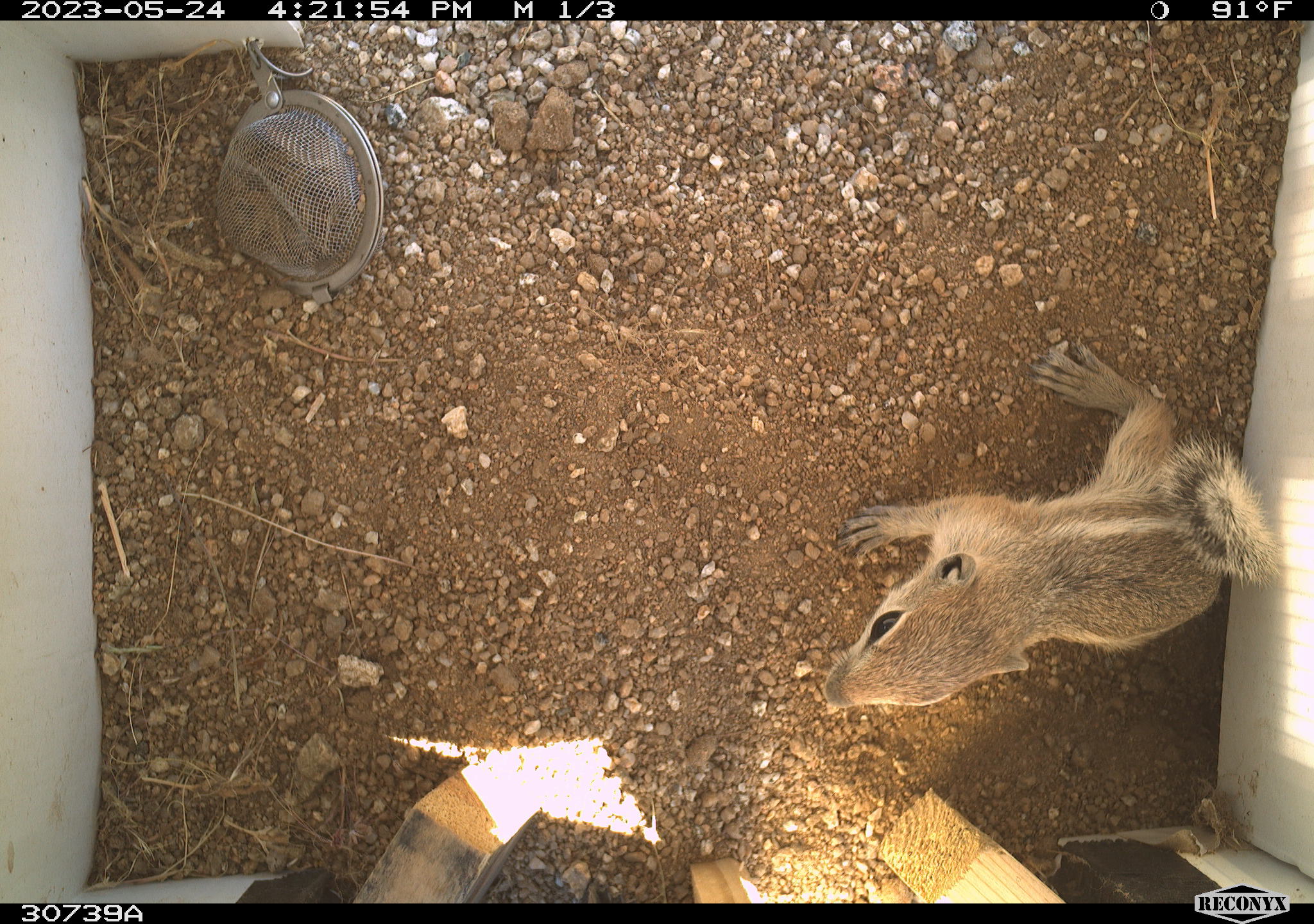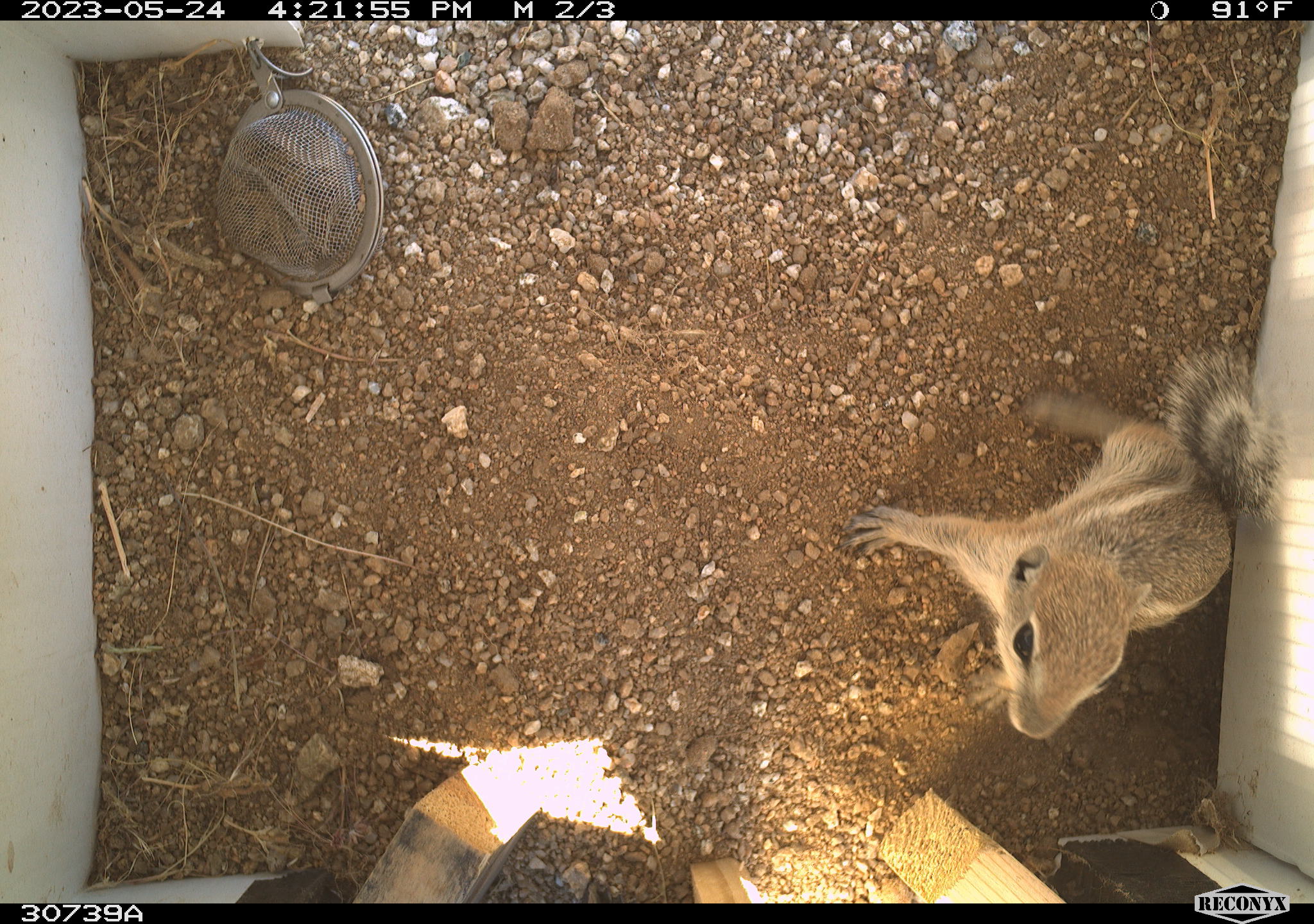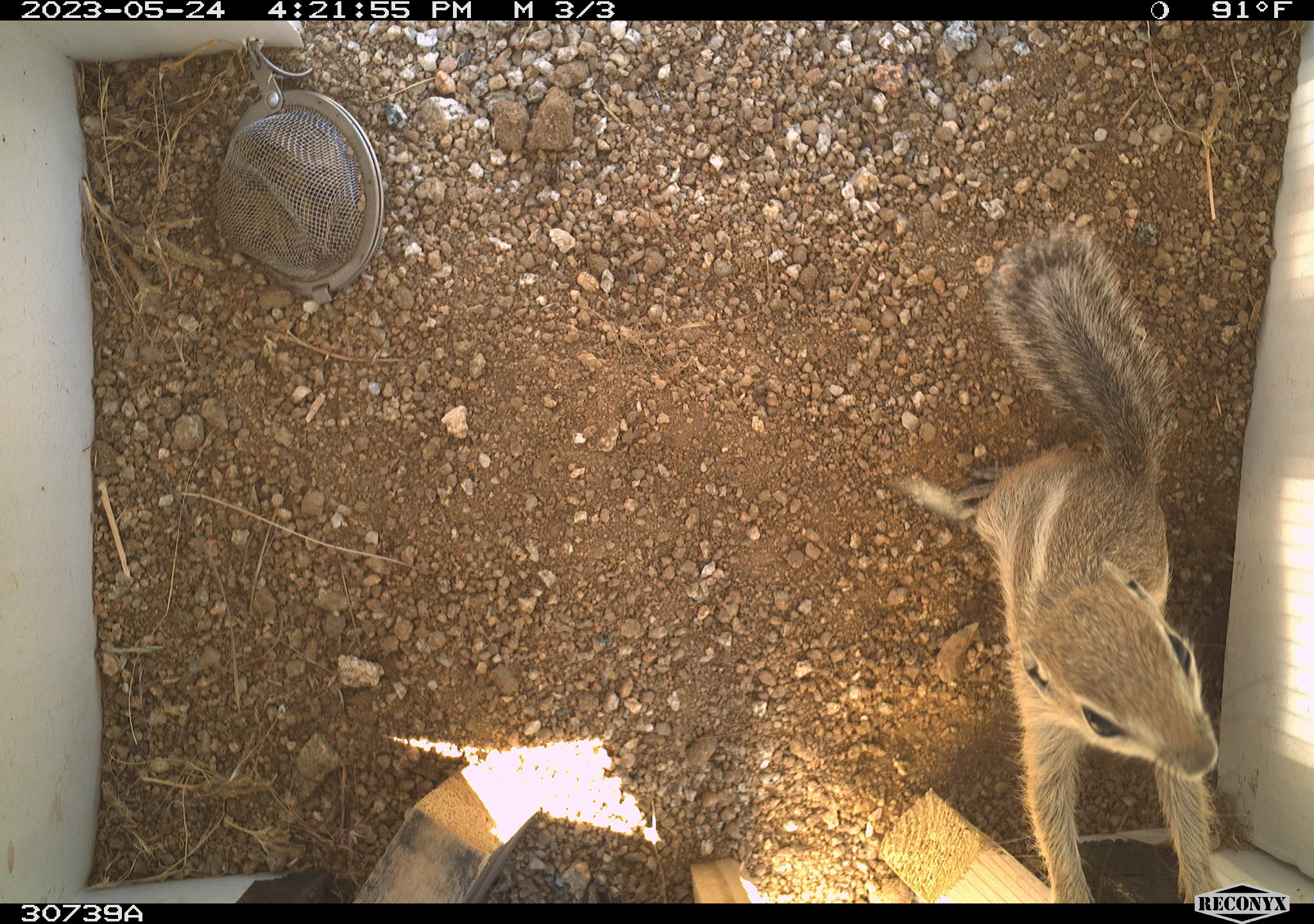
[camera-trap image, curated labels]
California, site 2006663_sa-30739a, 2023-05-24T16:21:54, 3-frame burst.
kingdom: Animalia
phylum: Chordata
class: Mammalia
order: Rodentia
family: Sciuridae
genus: Ammospermophilus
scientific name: Ammospermophilus leucurus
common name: white-tailed antelope squirrel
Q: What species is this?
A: White-tailed antelope squirrel (Ammospermophilus leucurus).